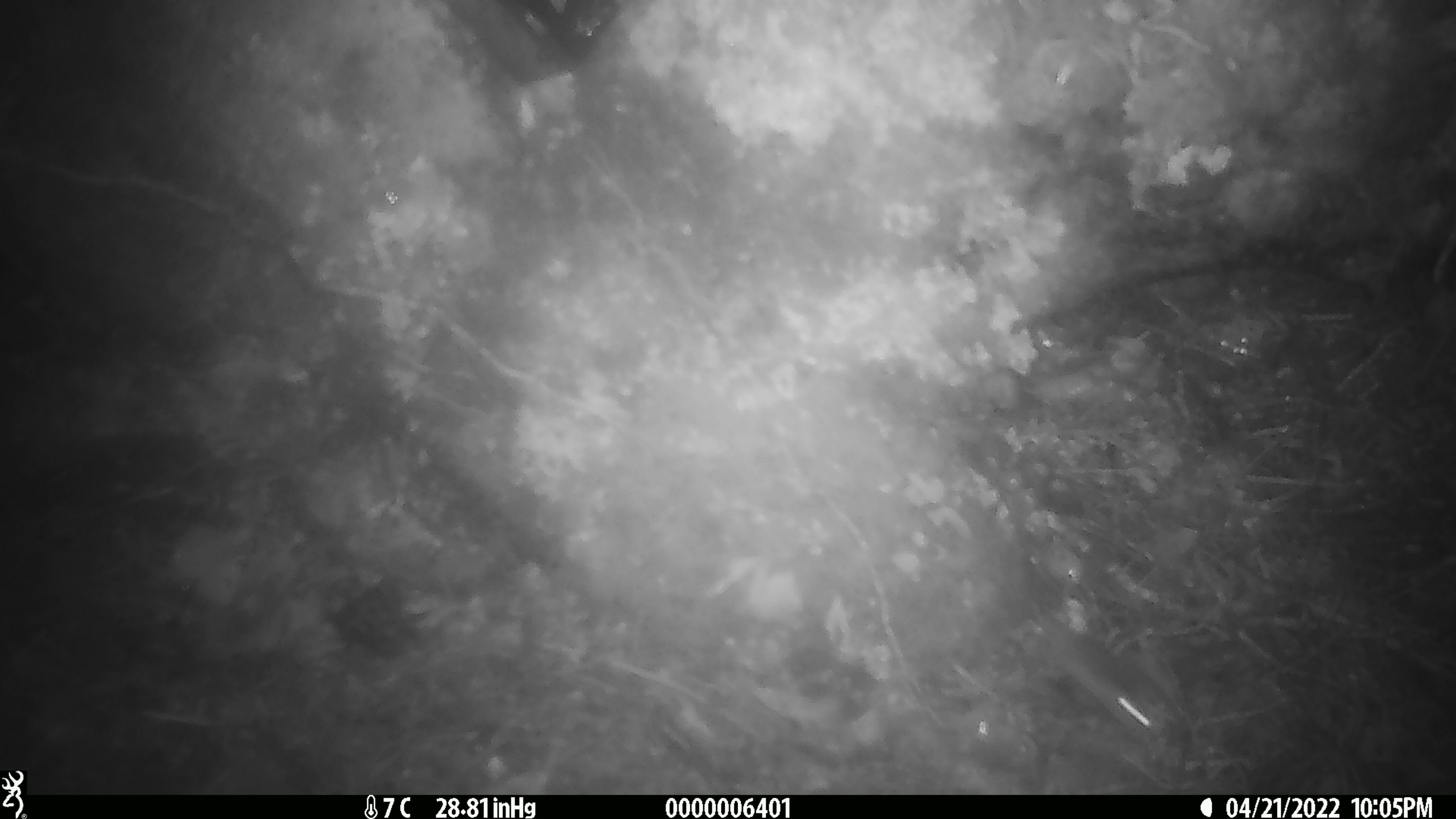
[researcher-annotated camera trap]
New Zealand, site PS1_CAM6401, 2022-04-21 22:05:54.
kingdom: Animalia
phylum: Chordata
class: Mammalia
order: Rodentia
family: Muridae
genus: Mus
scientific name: Mus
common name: mouse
Mouse (Mus).